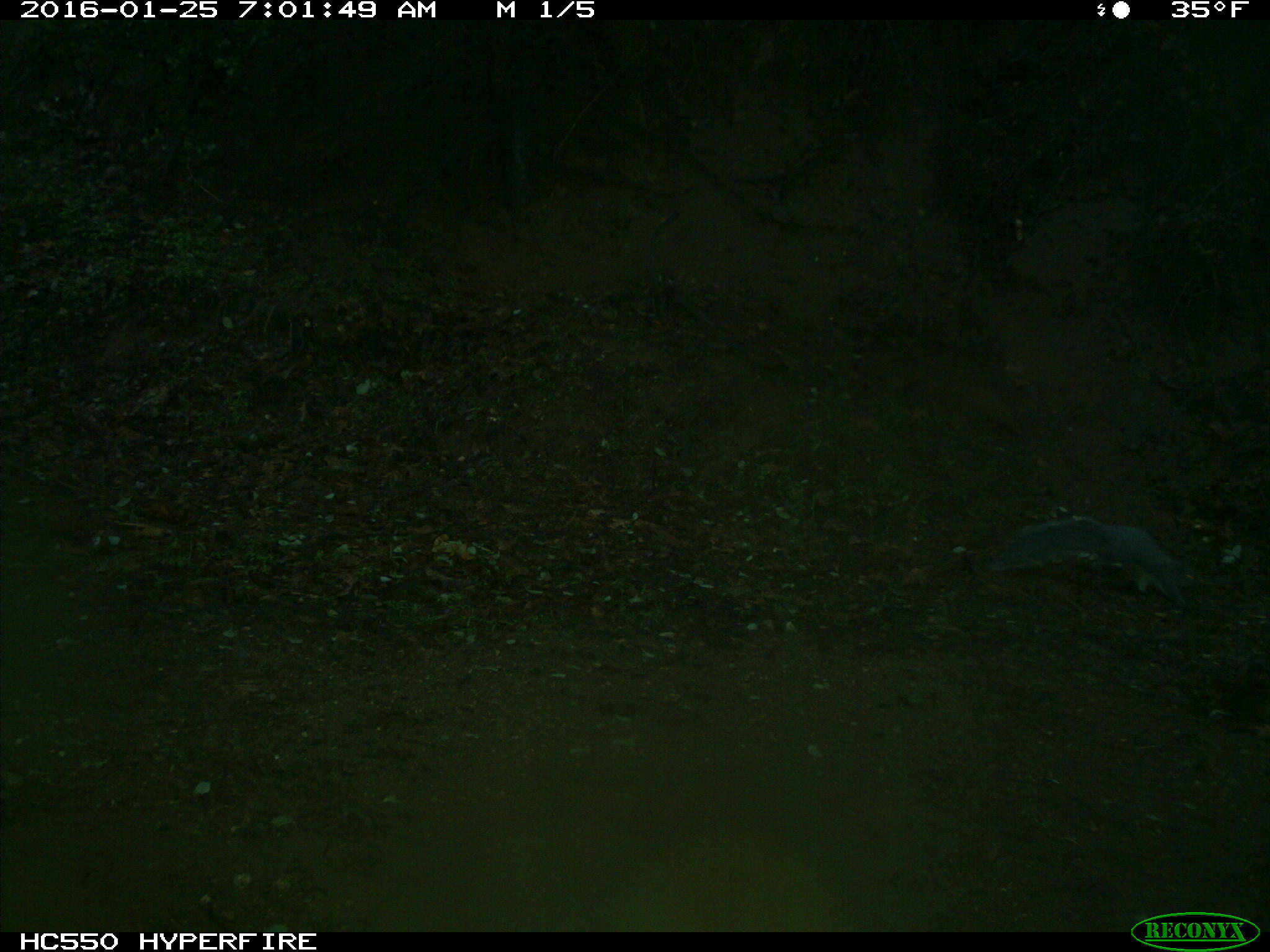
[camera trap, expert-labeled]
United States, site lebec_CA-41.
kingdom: Animalia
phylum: Chordata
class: Mammalia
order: Rodentia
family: Sciuridae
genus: Sciurus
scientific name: Sciurus carolinensis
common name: eastern gray squirrel